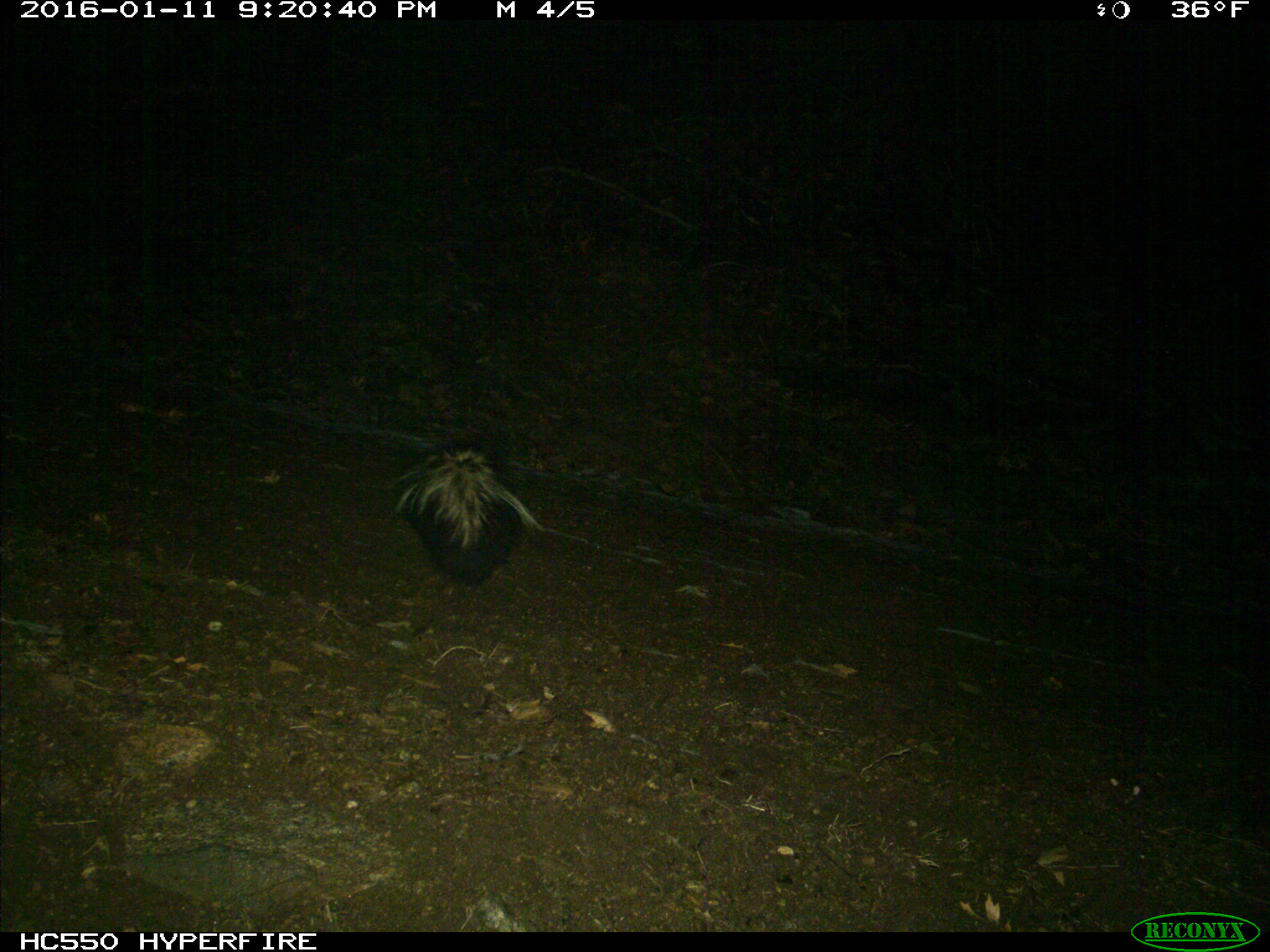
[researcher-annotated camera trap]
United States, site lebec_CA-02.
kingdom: Animalia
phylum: Chordata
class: Mammalia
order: Carnivora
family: Mephitidae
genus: Mephitis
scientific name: Mephitis mephitis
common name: striped skunk